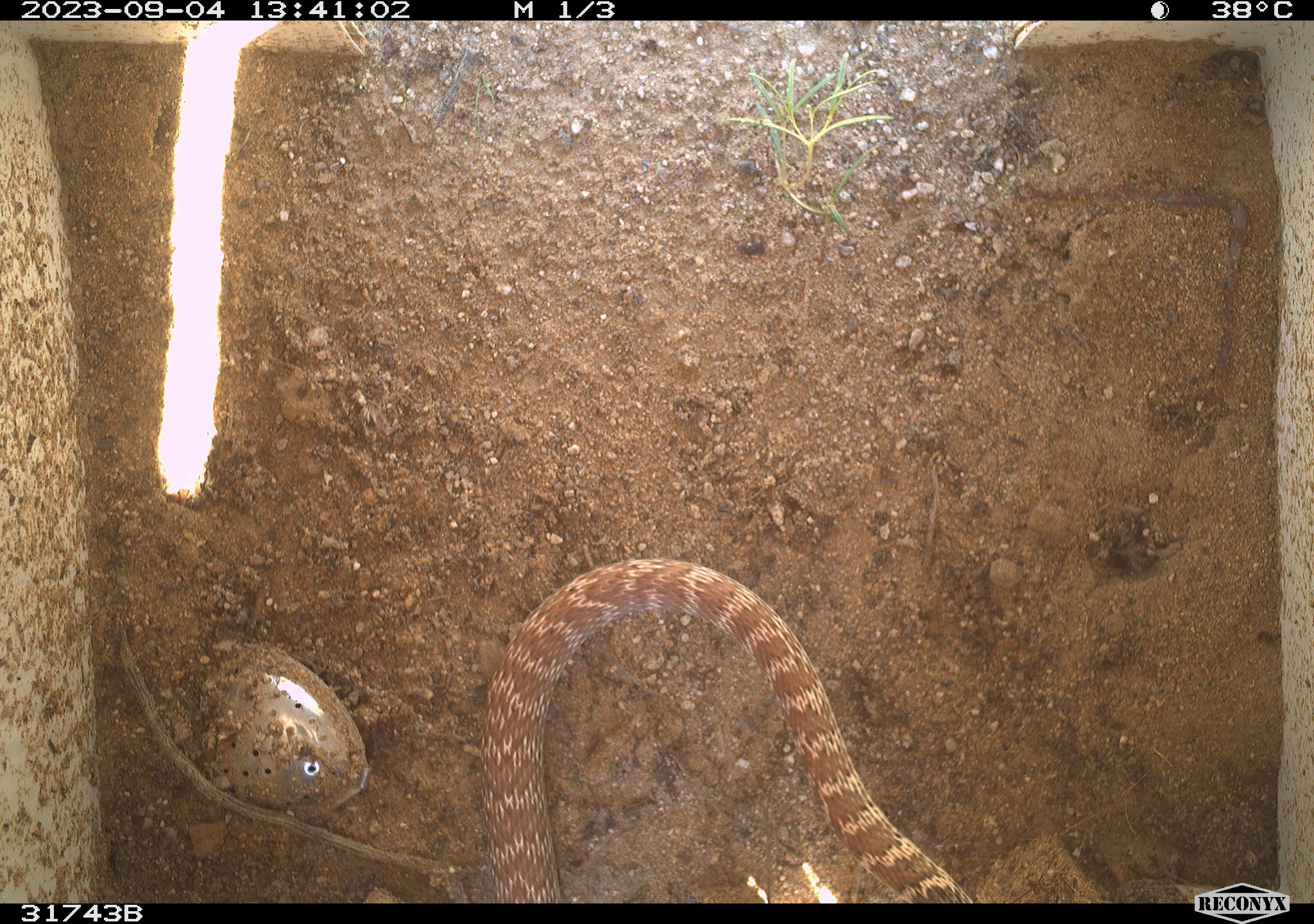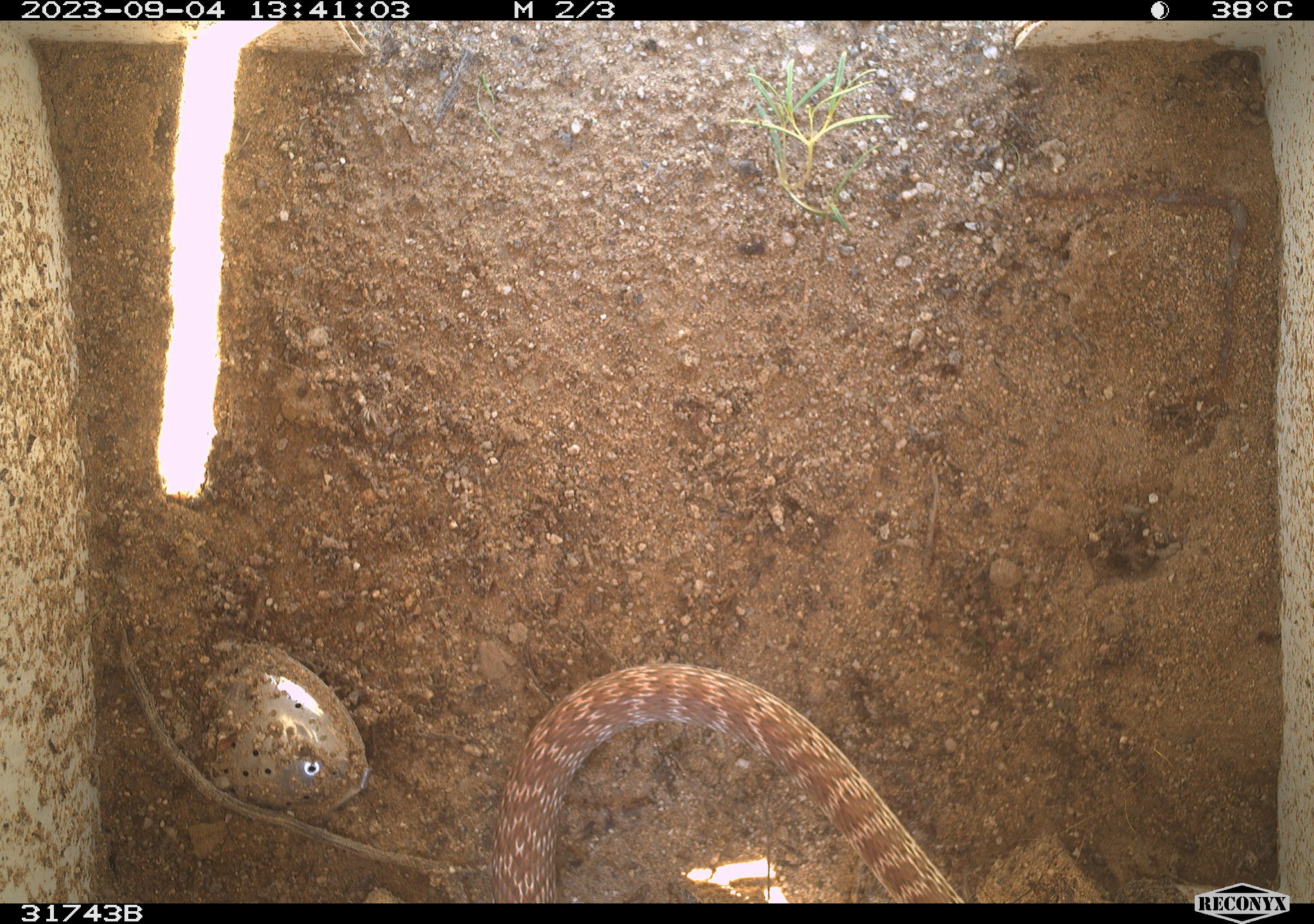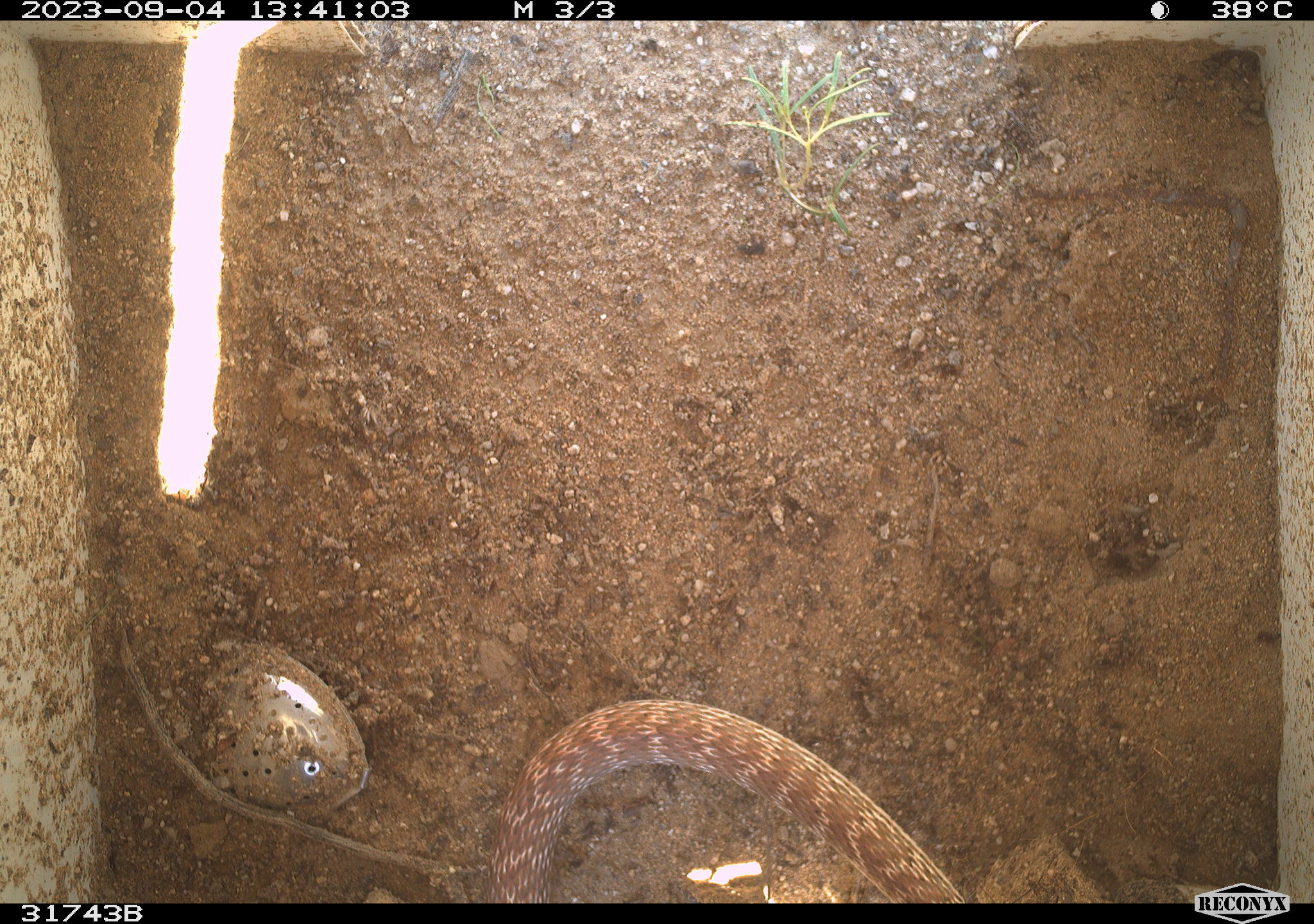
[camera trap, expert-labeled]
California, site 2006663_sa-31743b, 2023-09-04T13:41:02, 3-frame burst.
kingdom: Animalia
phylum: Chordata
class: Reptilia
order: Squamata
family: Colubridae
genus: Masticophis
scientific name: Masticophis flagellum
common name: coachwhip